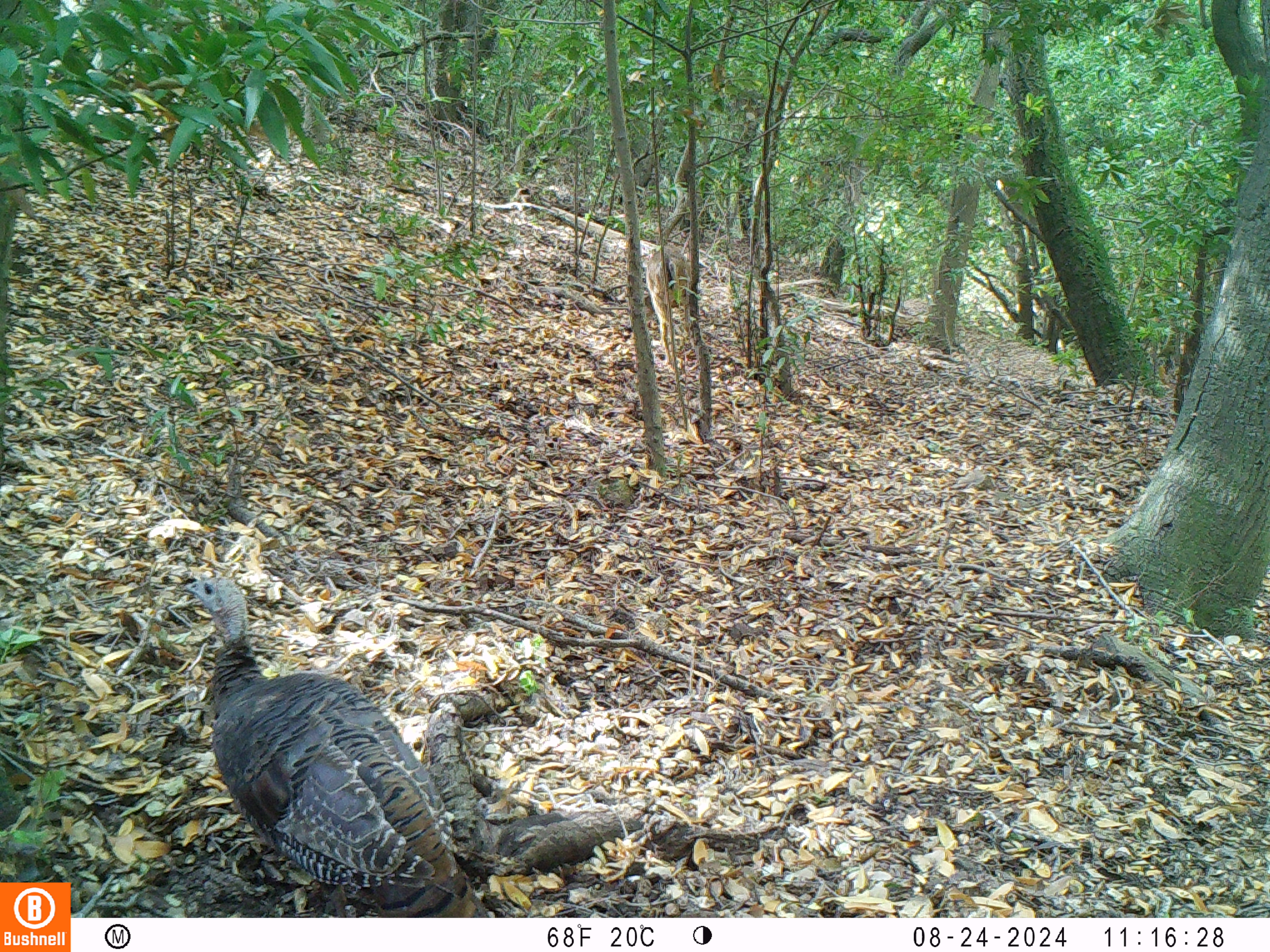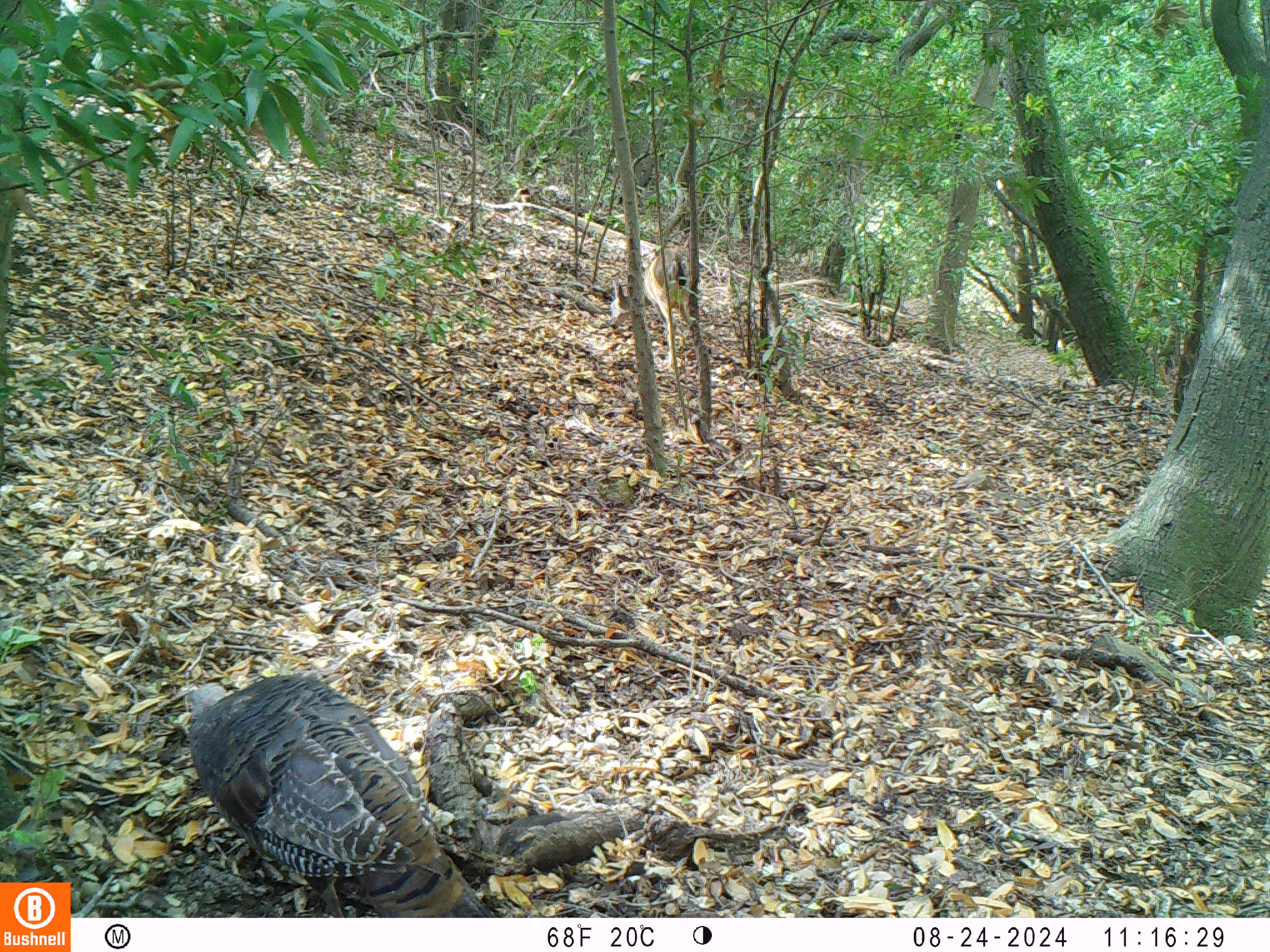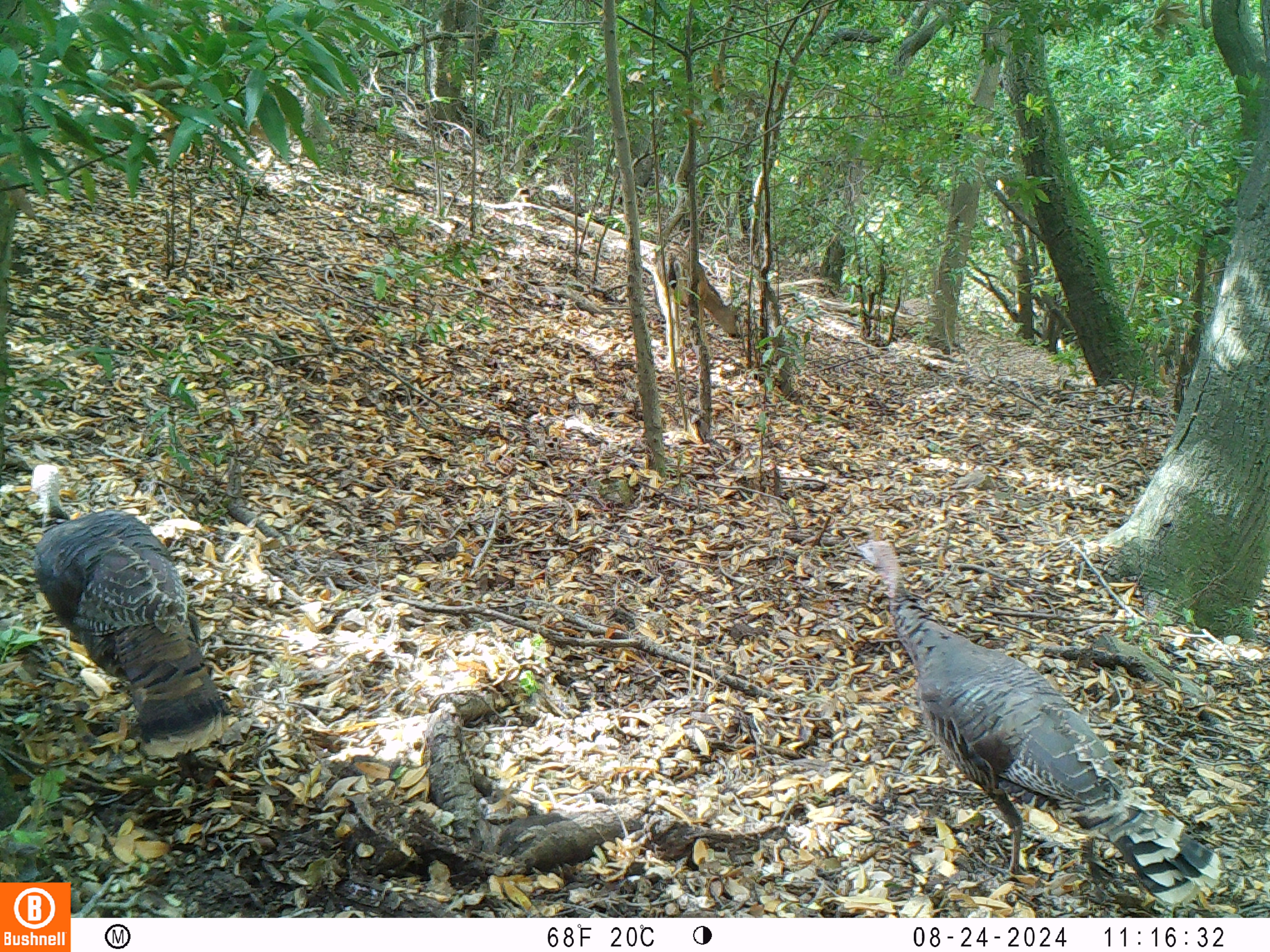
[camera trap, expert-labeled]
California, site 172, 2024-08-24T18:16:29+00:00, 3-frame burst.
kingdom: Animalia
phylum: Chordata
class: Mammalia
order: Artiodactyla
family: Cervidae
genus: Odocoileus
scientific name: Odocoileus hemionus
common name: mule deer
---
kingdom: Animalia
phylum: Chordata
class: Aves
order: Galliformes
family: Phasianidae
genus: Meleagris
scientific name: Meleagris gallopavo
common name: turkey